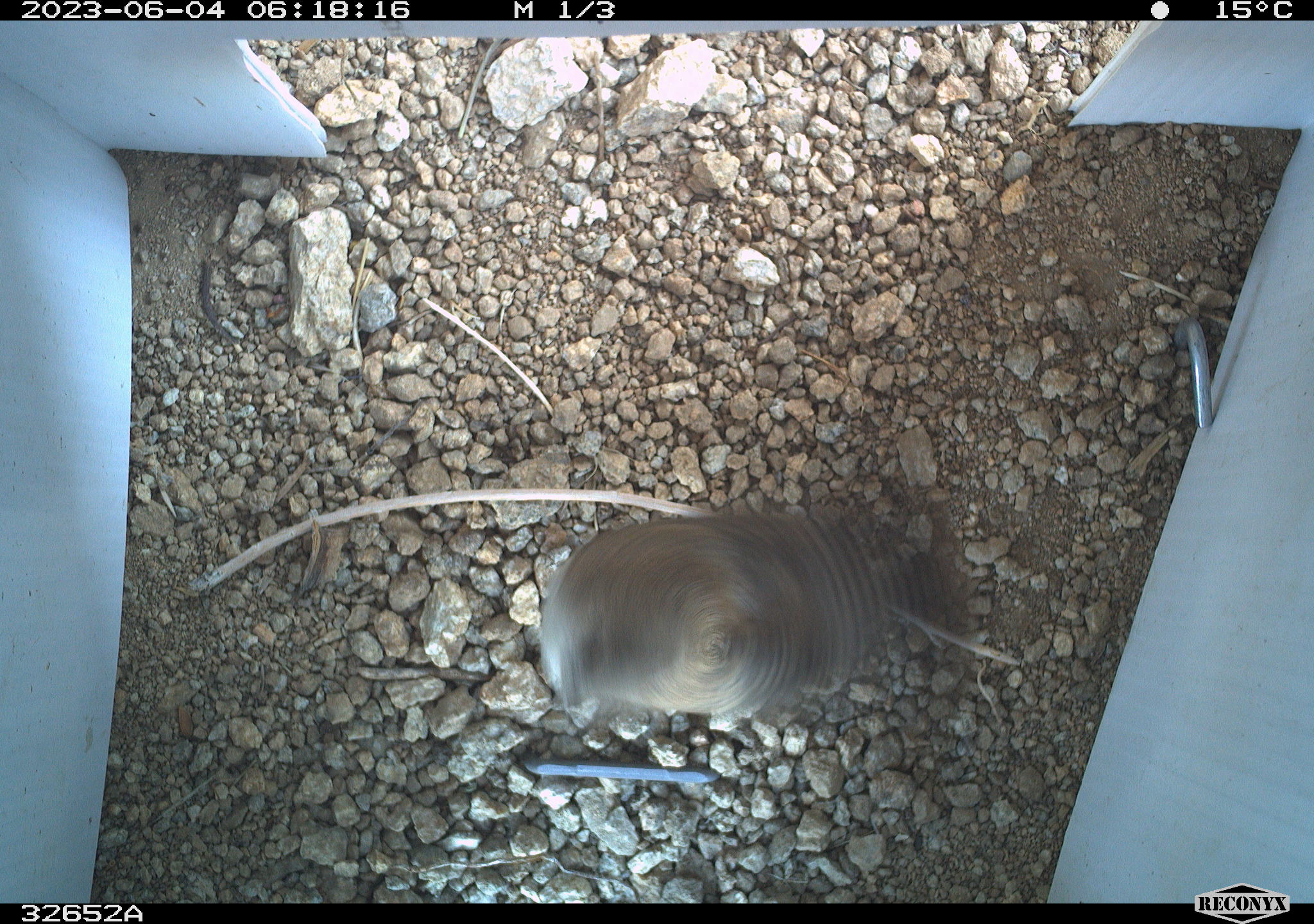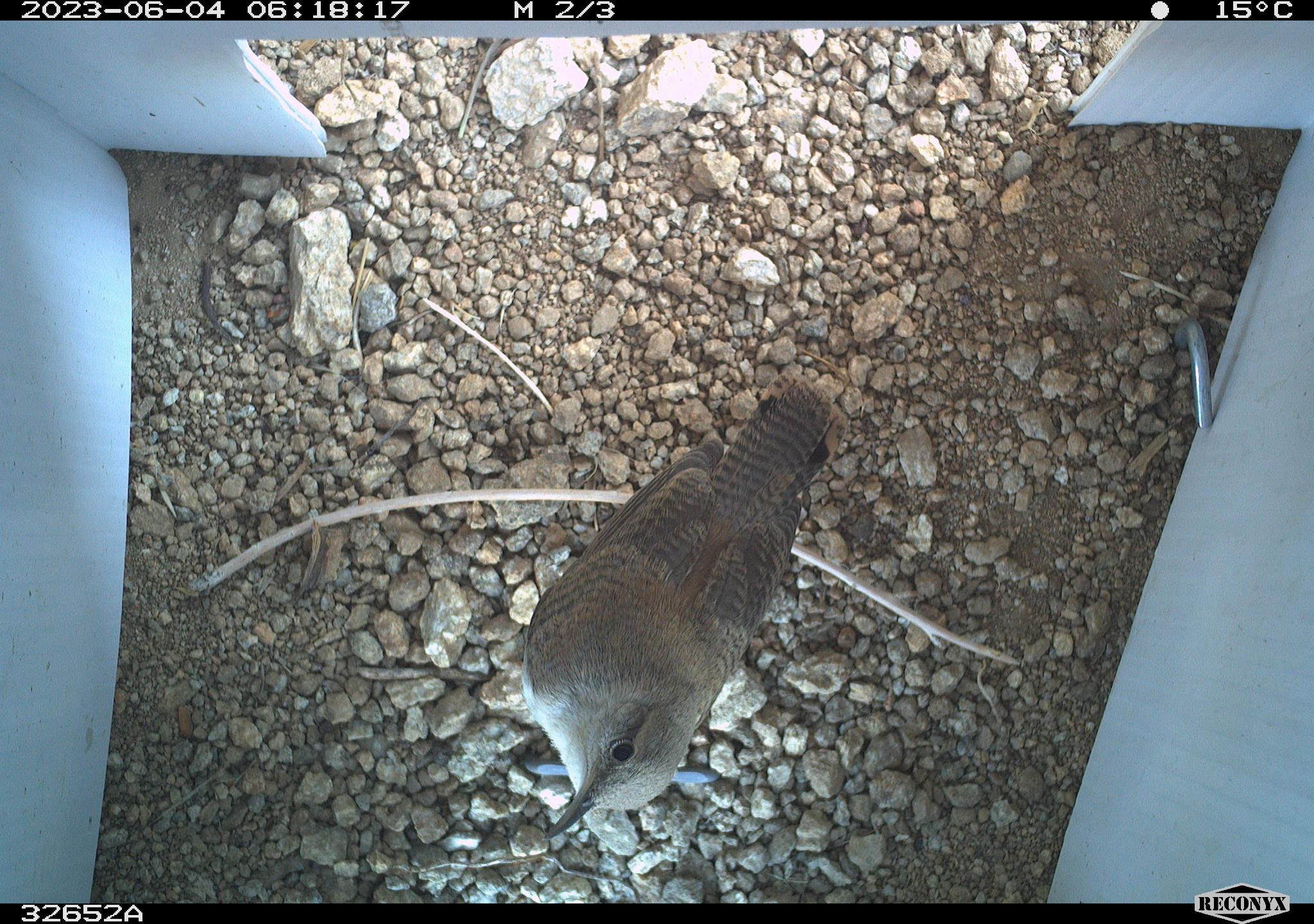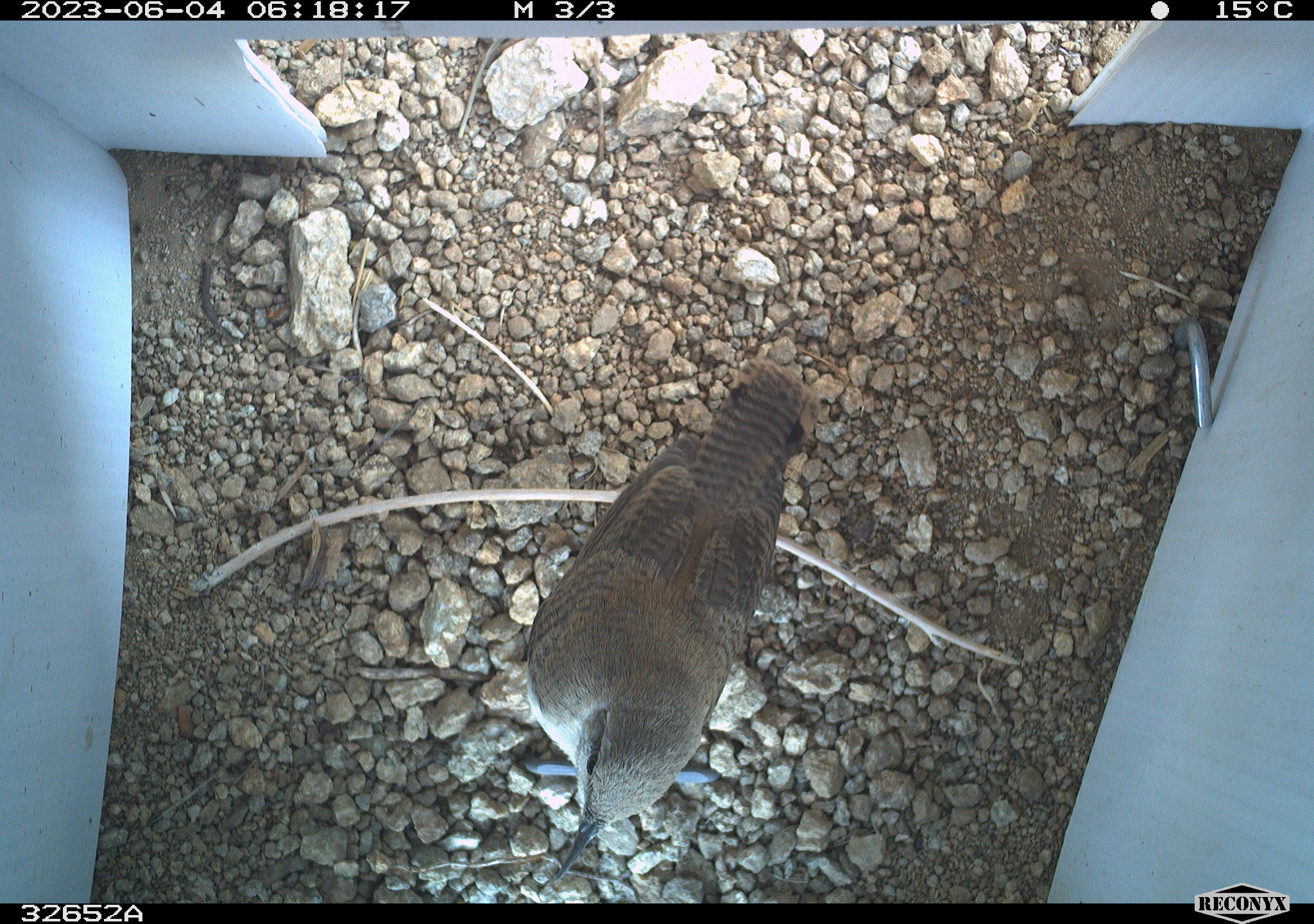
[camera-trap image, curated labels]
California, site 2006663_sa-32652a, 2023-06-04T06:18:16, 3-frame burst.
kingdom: Animalia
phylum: Chordata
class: Aves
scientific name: Aves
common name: bird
Bird (Aves).